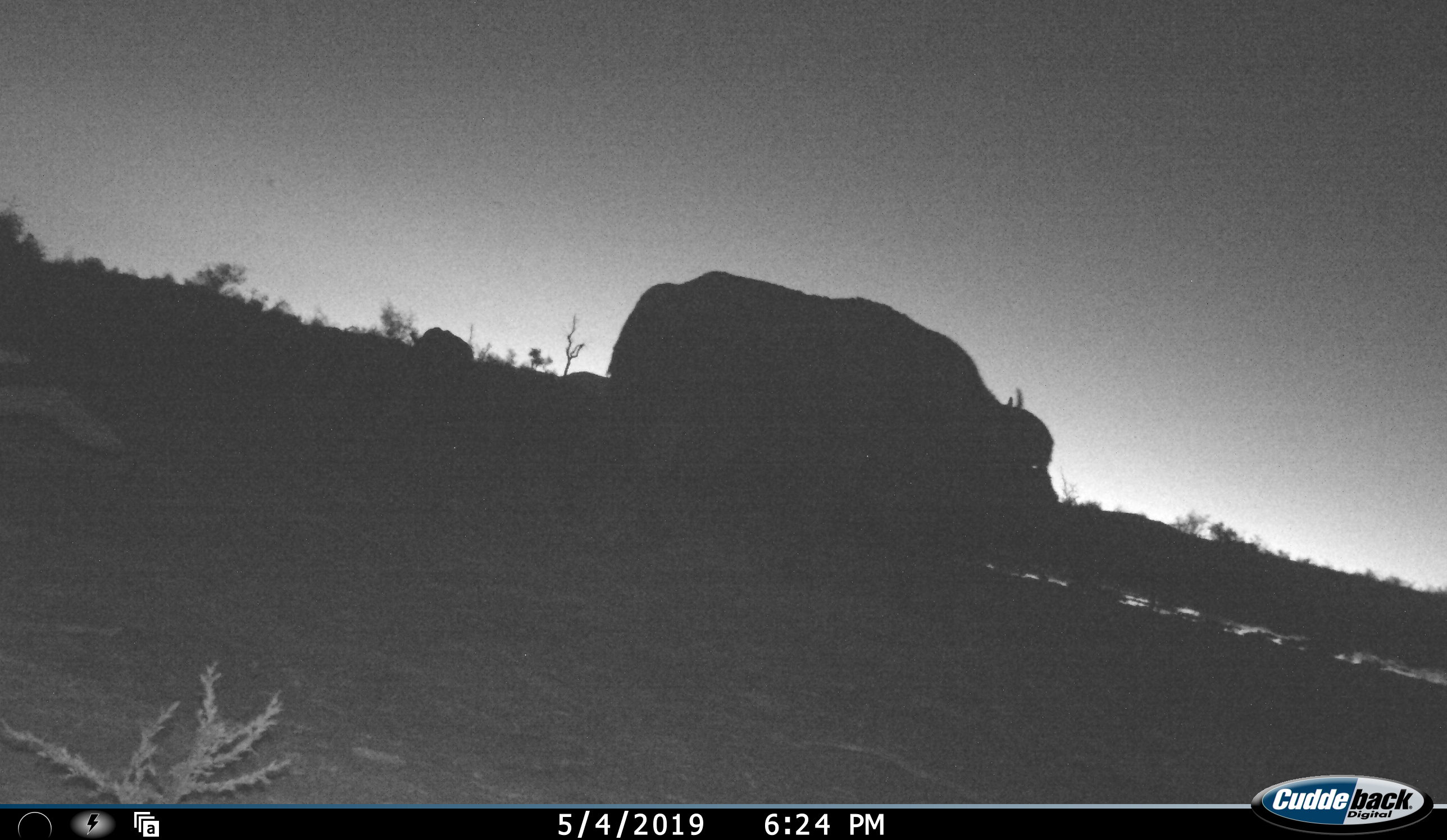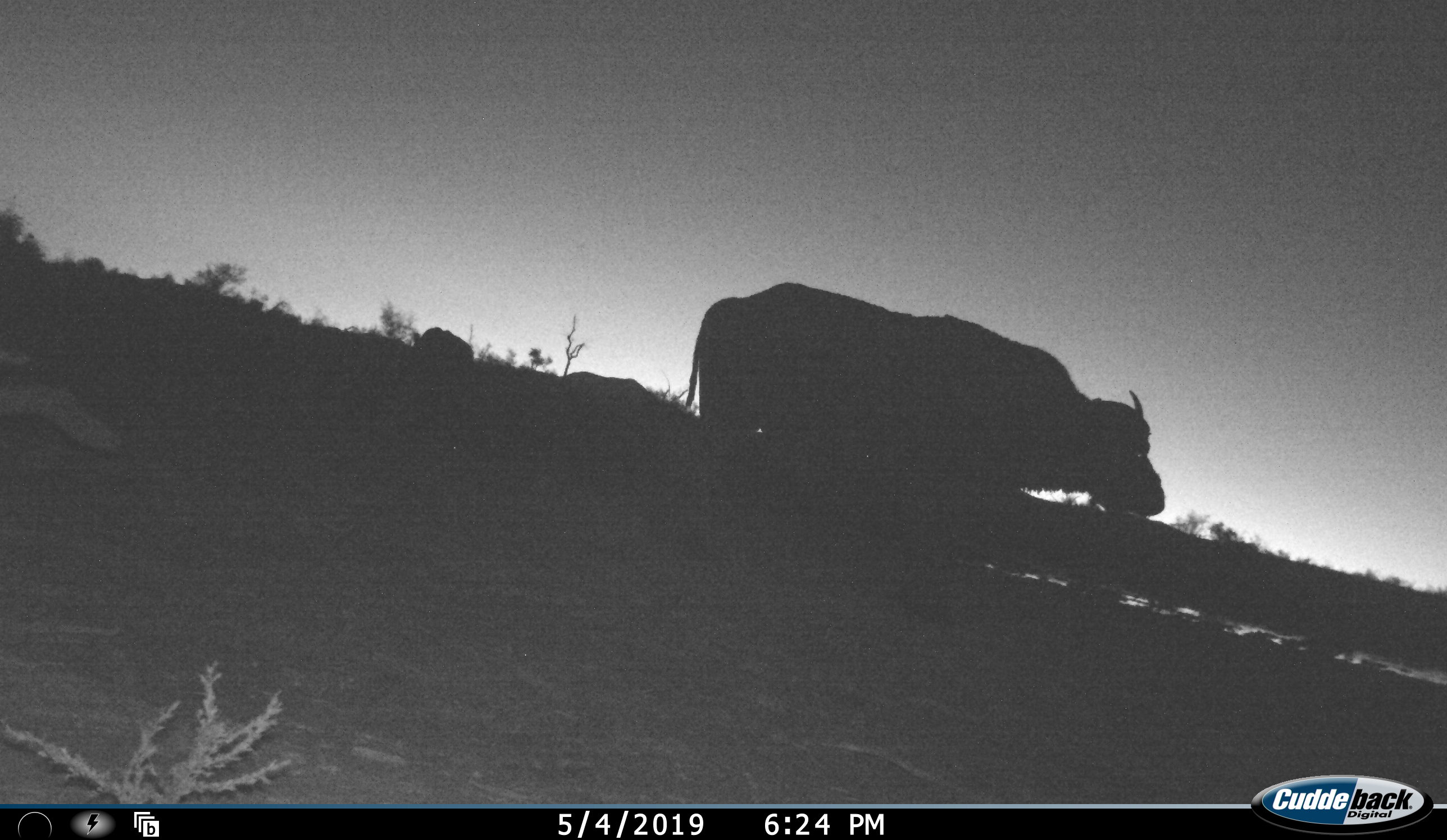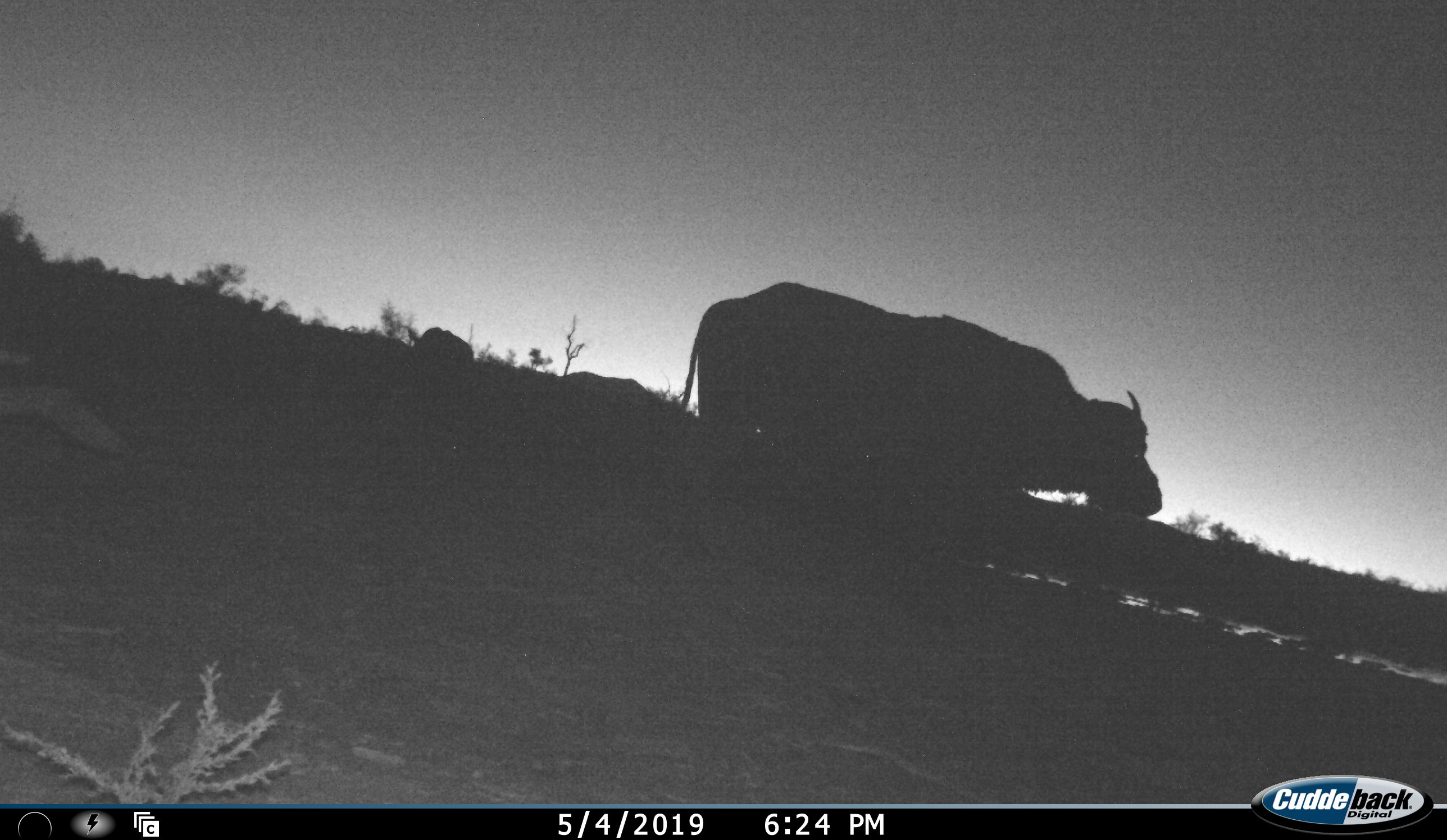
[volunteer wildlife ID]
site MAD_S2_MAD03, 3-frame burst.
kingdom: Animalia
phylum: Chordata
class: Mammalia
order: Artiodactyla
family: Bovidae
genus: Syncerus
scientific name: Syncerus caffer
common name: african buffalo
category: buffalo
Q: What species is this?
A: Buffalo (african buffalo) (Syncerus caffer).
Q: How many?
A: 1.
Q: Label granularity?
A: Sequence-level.